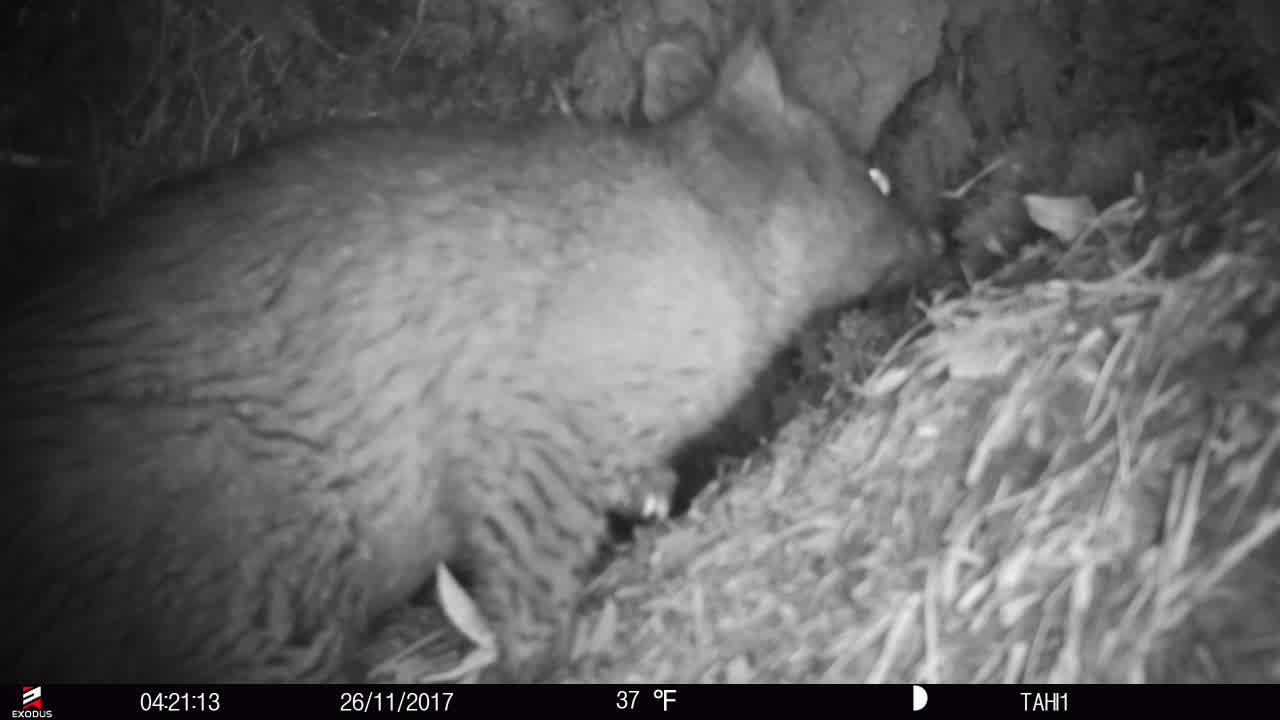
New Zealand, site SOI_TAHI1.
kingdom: Animalia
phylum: Chordata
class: Mammalia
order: Diprotodontia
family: Phalangeridae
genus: Trichosurus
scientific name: Trichosurus vulpecula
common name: common brushtail possum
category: possum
Possum (common brushtail possum) (Trichosurus vulpecula).